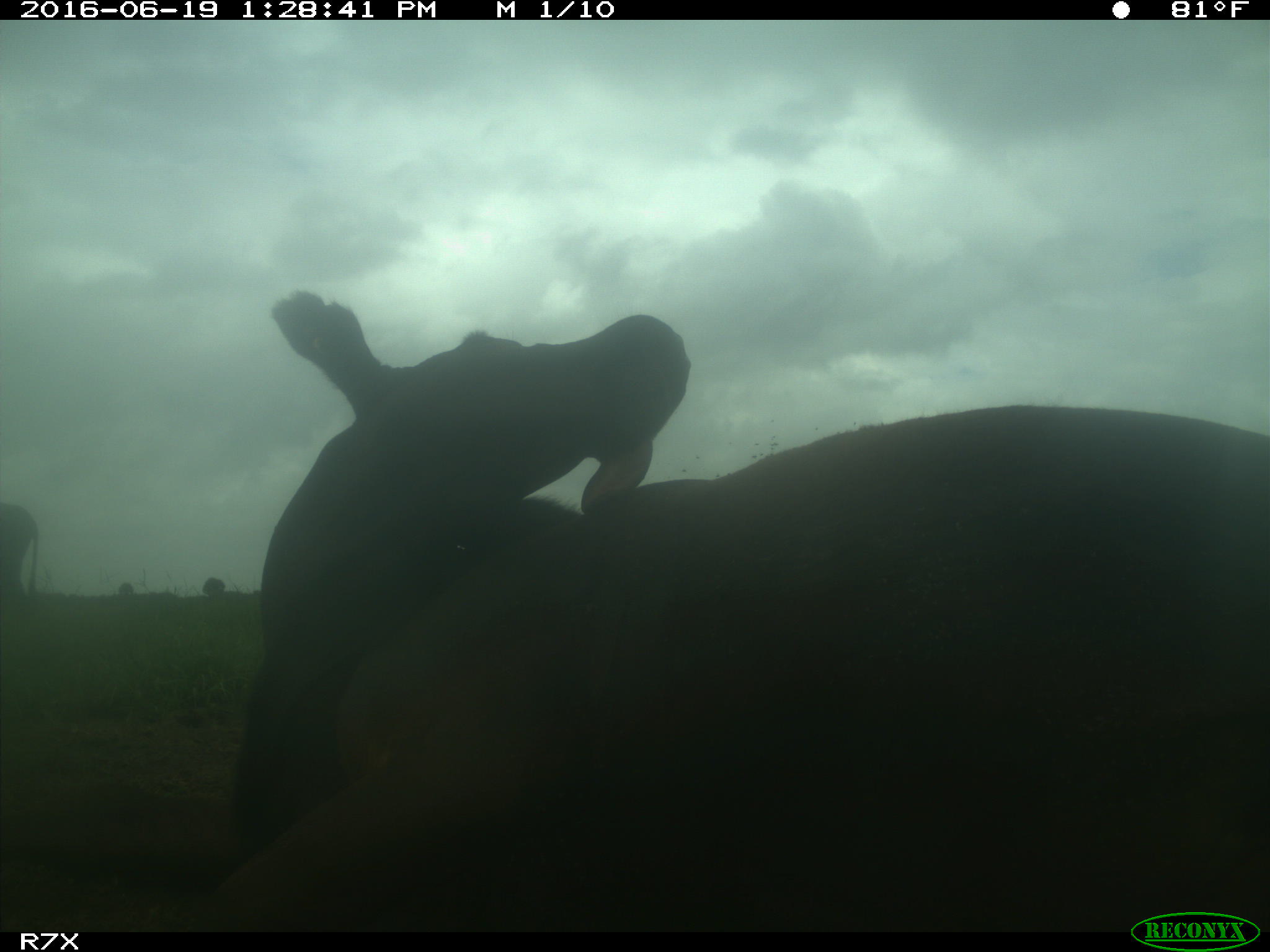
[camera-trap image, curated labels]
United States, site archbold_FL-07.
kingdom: Animalia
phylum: Chordata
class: Mammalia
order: Artiodactyla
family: Bovidae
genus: Bos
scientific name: Bos taurus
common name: domestic cow